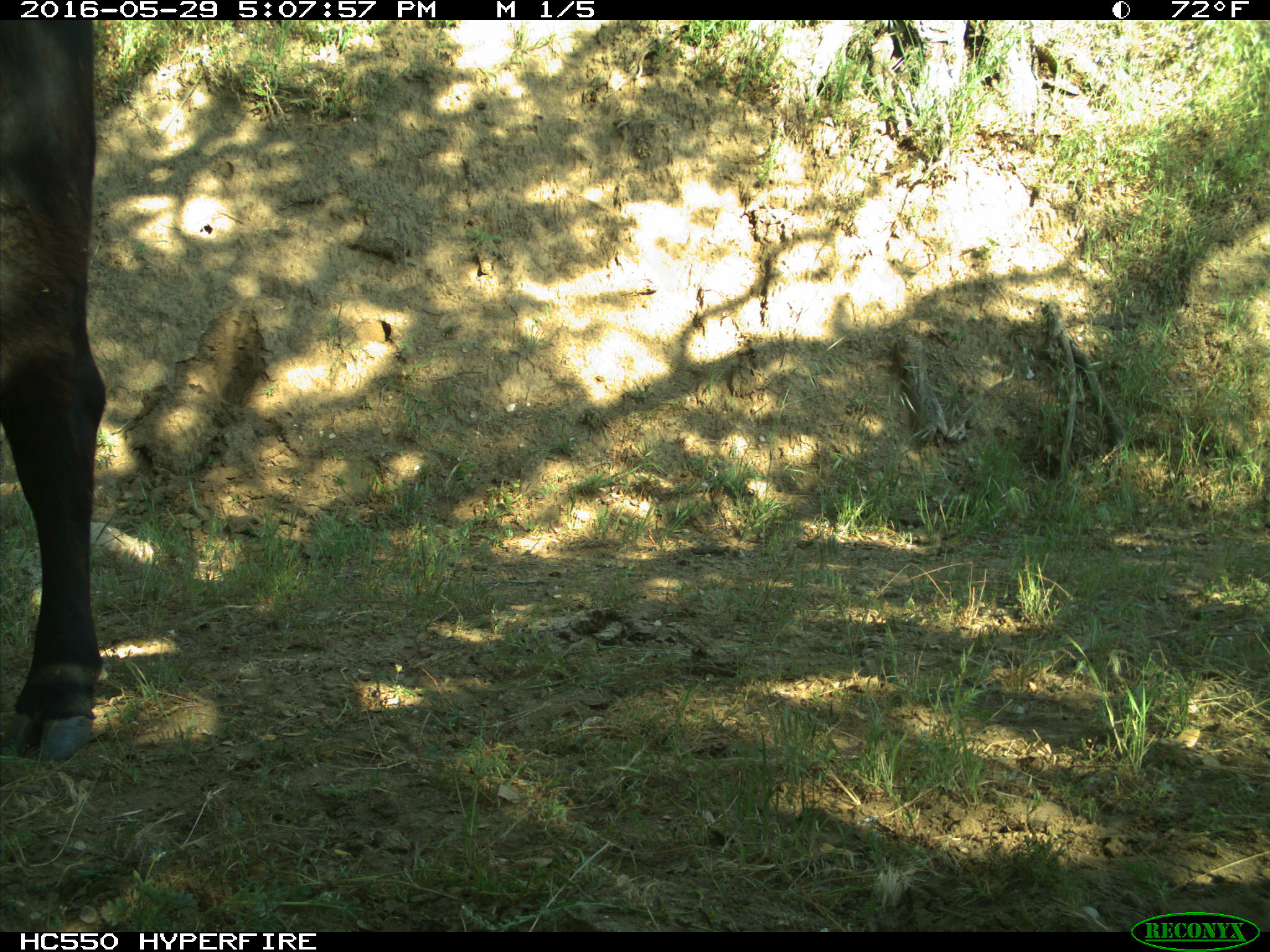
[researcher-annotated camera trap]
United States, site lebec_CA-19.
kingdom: Animalia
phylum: Chordata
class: Mammalia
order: Artiodactyla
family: Bovidae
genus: Bos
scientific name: Bos taurus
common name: domestic cow